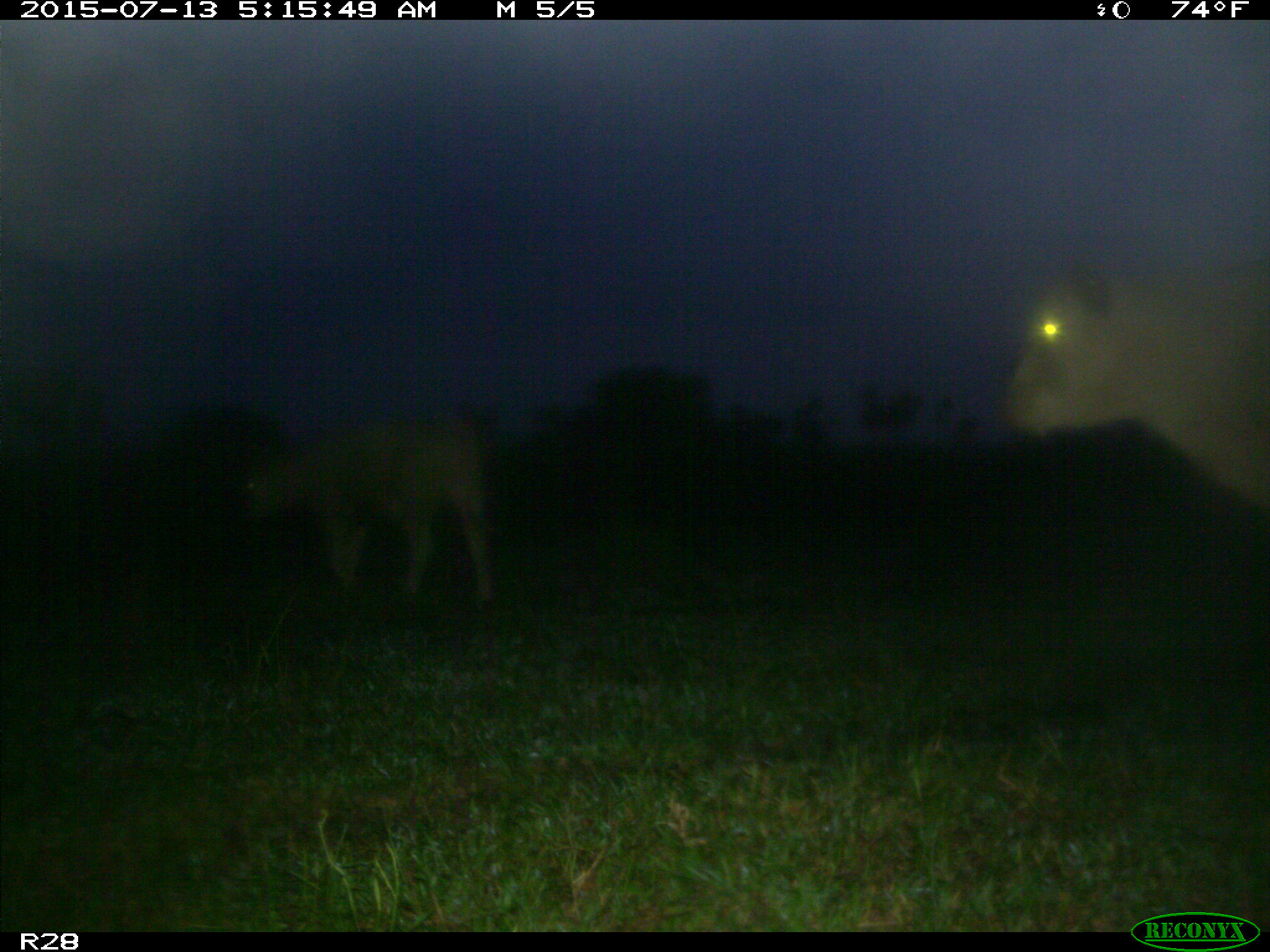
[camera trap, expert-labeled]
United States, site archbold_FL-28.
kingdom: Animalia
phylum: Chordata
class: Mammalia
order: Artiodactyla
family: Bovidae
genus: Bos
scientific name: Bos taurus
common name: domestic cow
Bos taurus (domestic cow).